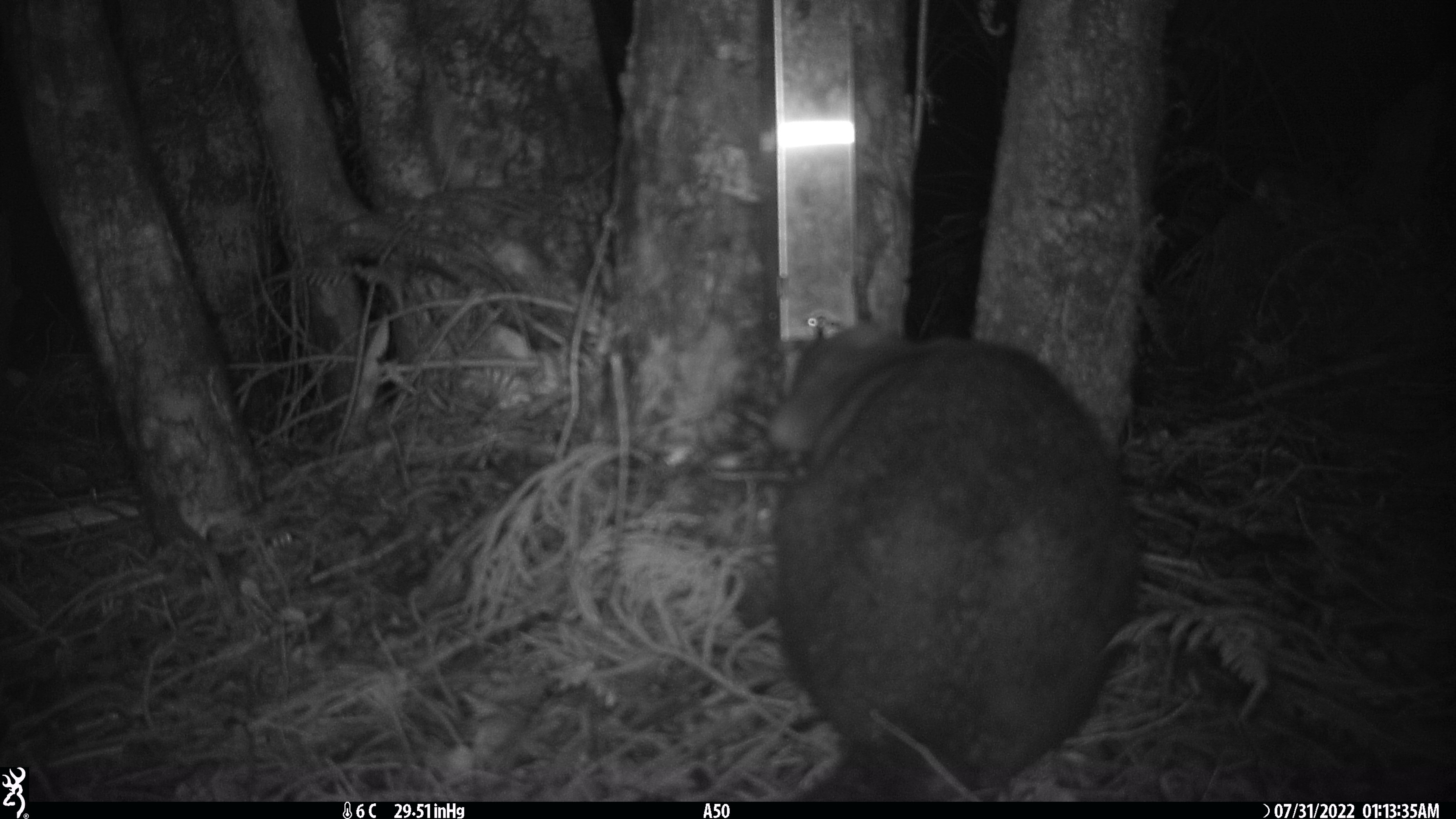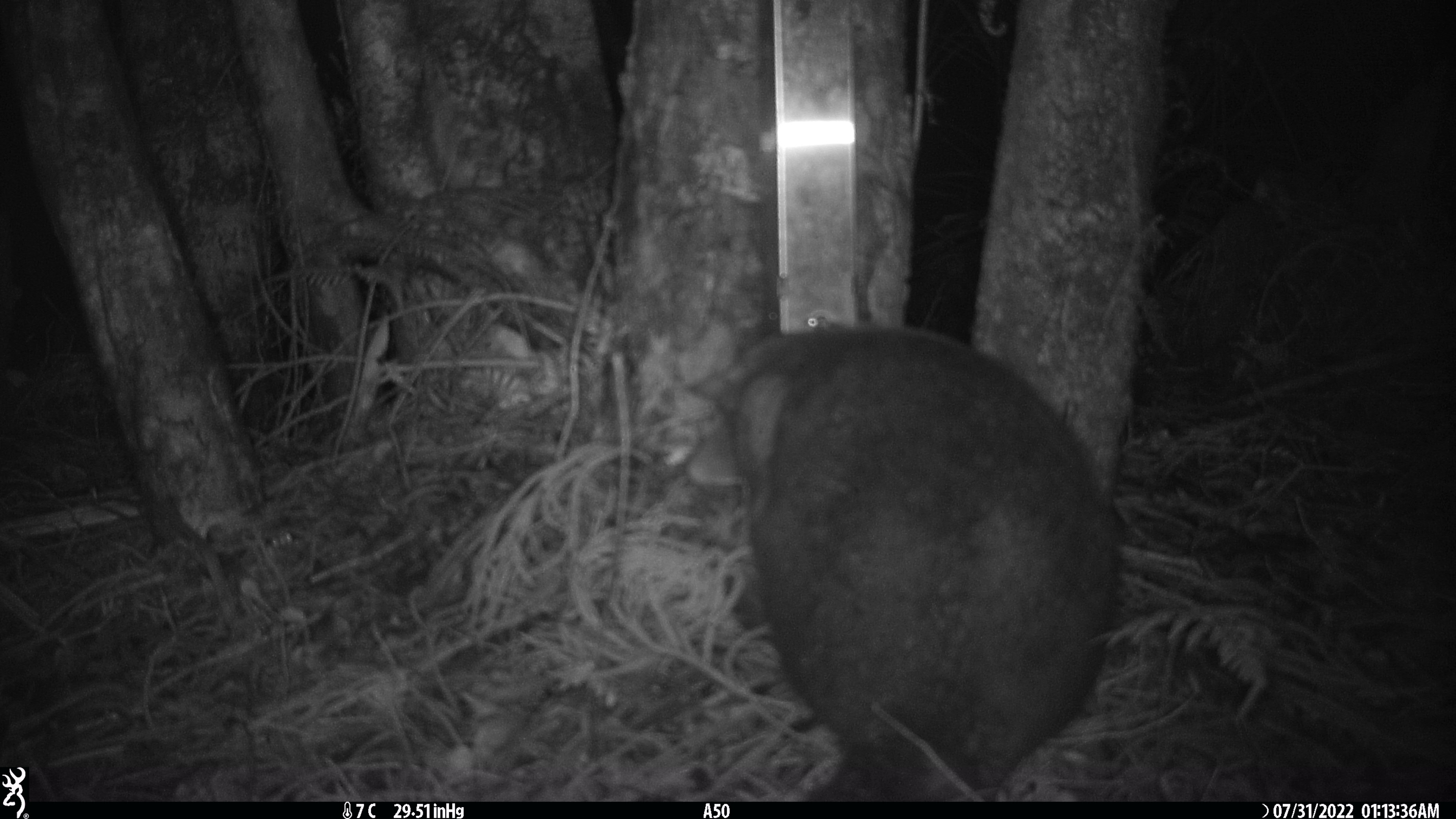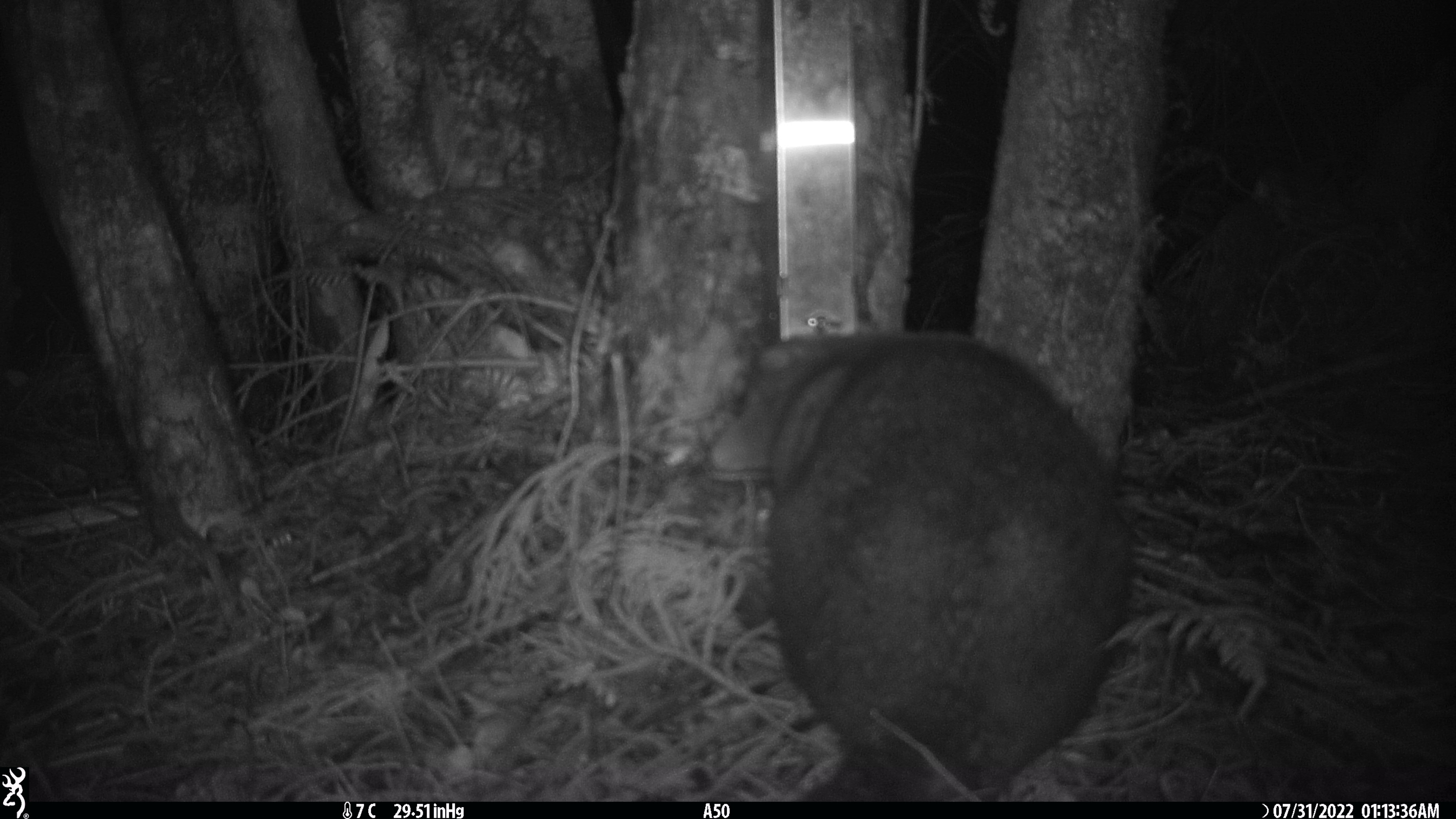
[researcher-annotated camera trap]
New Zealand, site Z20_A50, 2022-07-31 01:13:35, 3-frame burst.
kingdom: Animalia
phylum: Chordata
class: Mammalia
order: Diprotodontia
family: Phalangeridae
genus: Trichosurus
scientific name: Trichosurus vulpecula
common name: common brushtail possum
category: possum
Possum (common brushtail possum) (Trichosurus vulpecula).